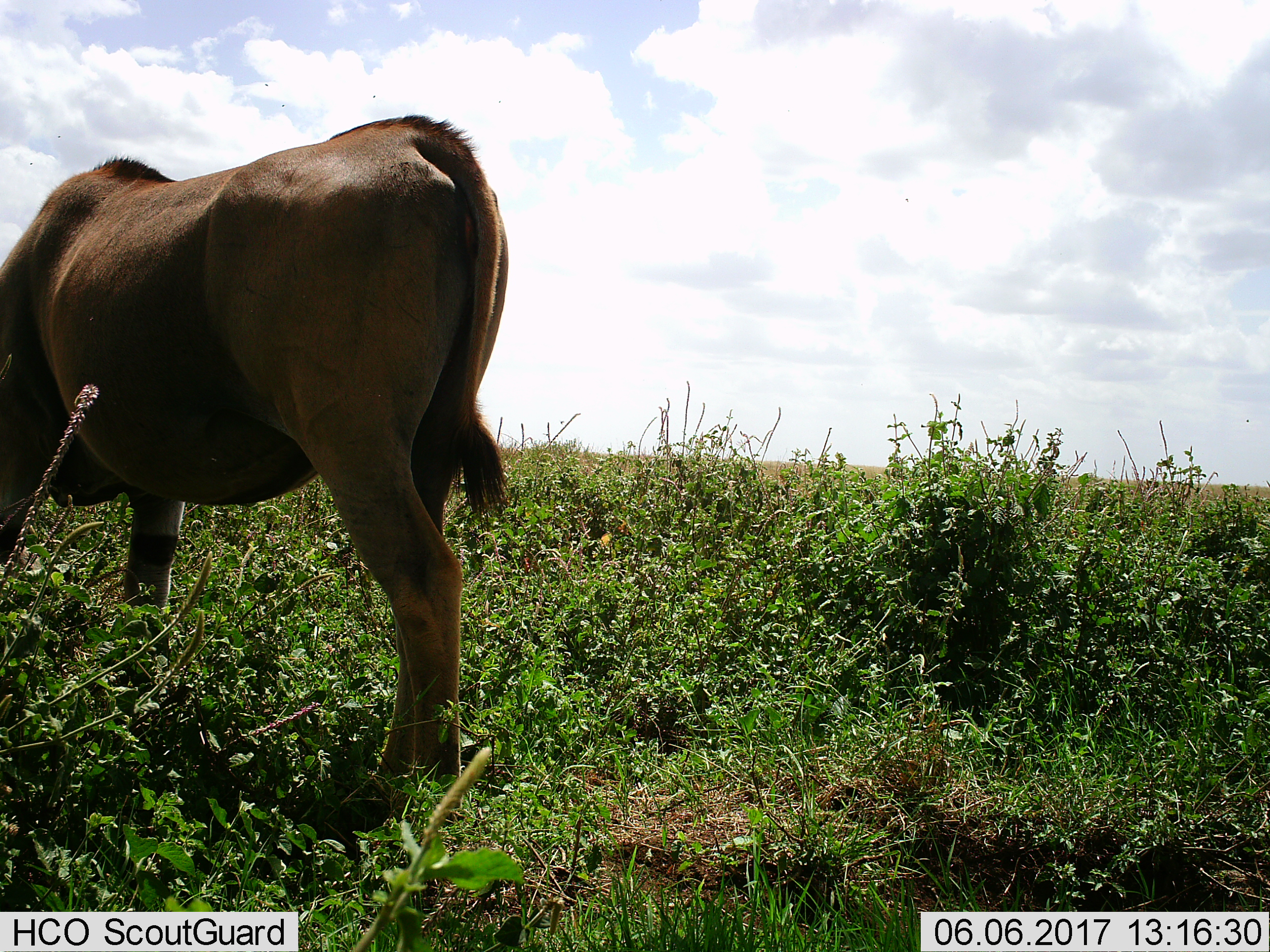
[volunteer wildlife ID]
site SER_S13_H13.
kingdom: Animalia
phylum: Chordata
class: Mammalia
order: Artiodactyla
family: Bovidae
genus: Tragelaphus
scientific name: Tragelaphus oryx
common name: eland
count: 1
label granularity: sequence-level